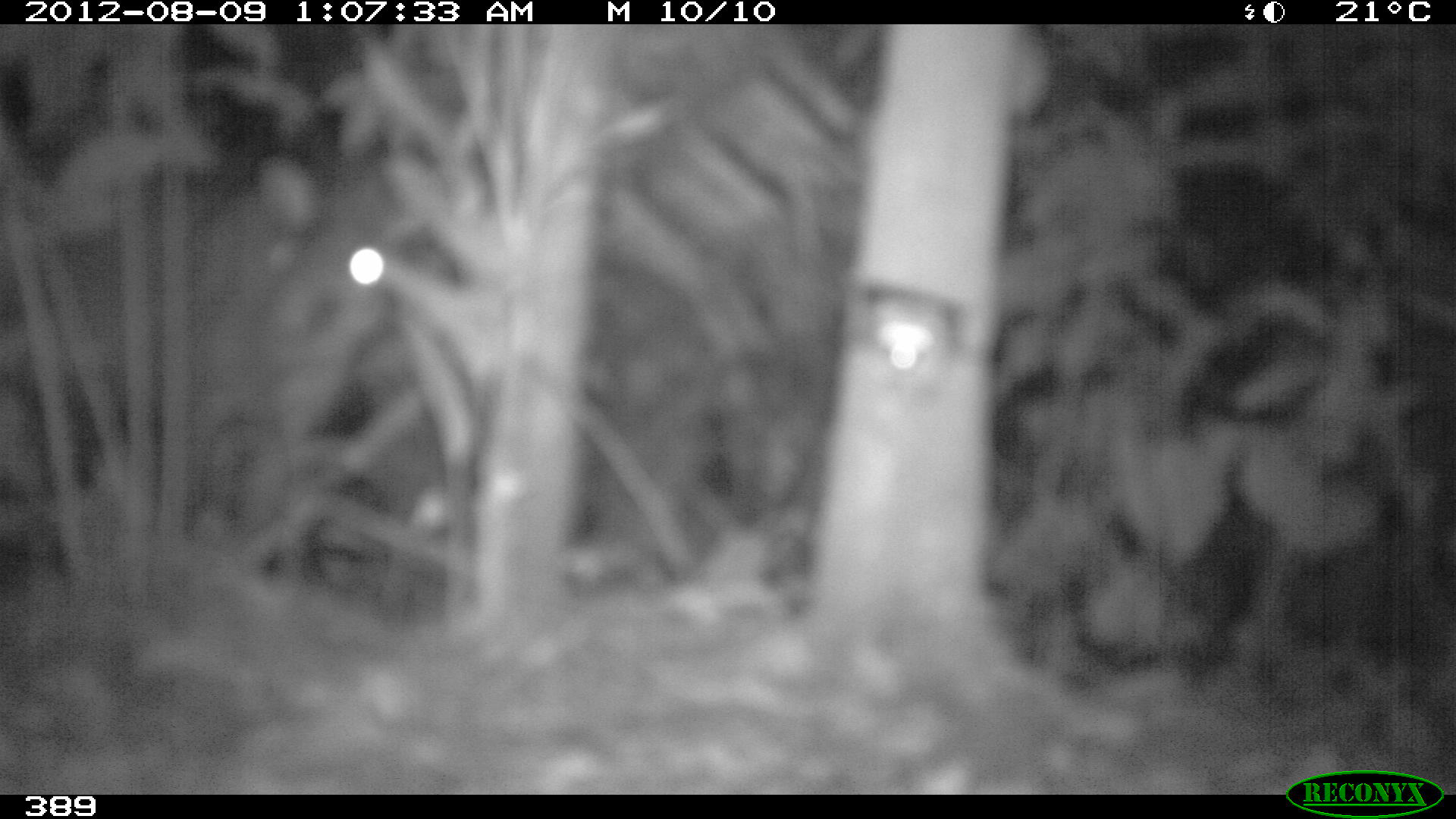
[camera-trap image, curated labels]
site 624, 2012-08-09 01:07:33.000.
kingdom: Animalia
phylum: Chordata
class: Mammalia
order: Perissodactyla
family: Tapiridae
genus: Tapirus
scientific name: Tapirus terrestris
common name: south american tapir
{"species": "Tapirus terrestris (south american tapir)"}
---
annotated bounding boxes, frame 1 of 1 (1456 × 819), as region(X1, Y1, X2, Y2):
tapirus terrestris: region(195, 153, 427, 440)